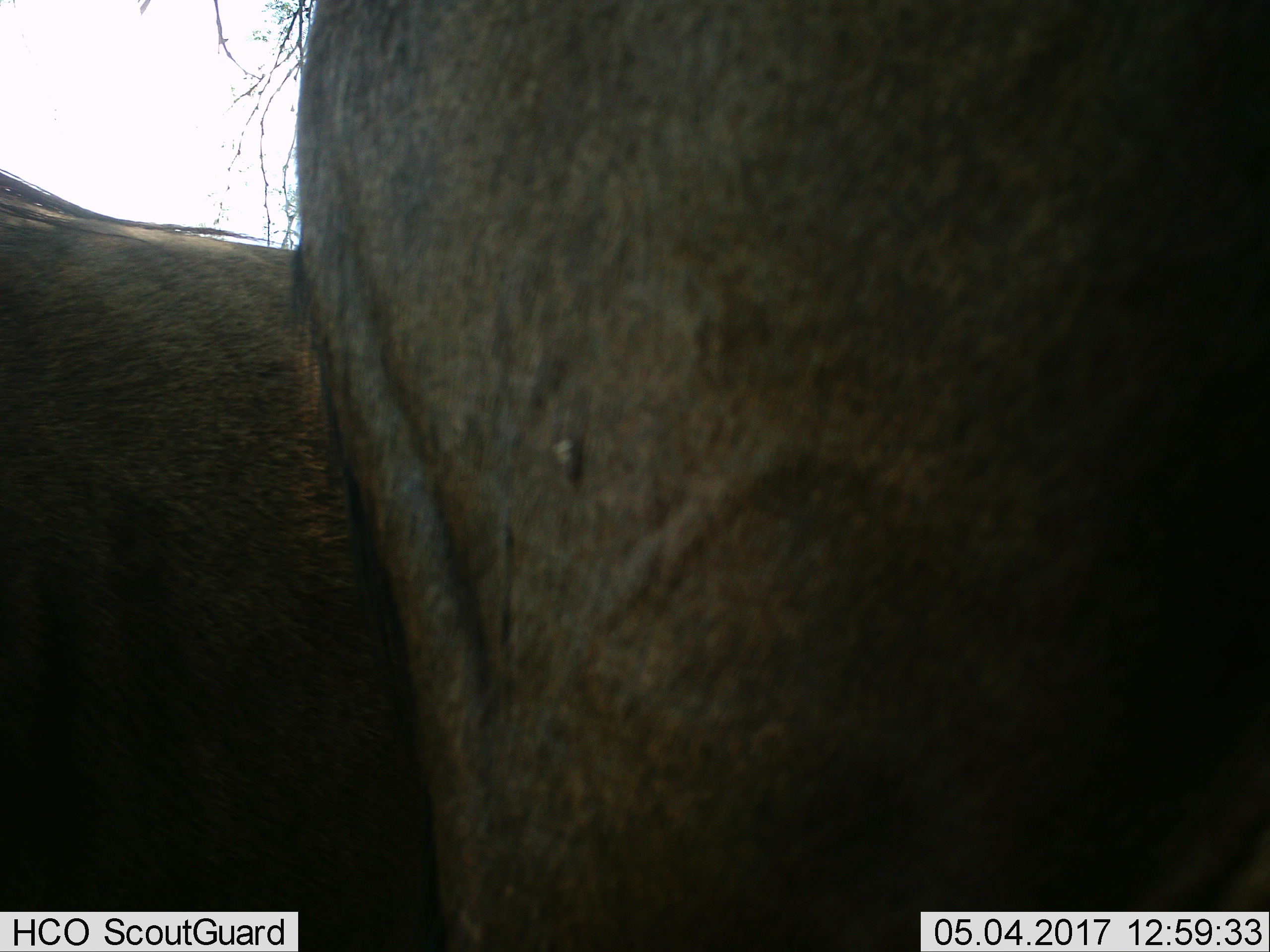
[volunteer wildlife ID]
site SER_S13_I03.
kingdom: Animalia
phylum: Chordata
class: Mammalia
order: Artiodactyla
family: Bovidae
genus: Connochaetes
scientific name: Connochaetes taurinus taurinus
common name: blue wildebeest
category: wildebeestblue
Wildebeestblue (blue wildebeest) (Connochaetes taurinus taurinus), count 2. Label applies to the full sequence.